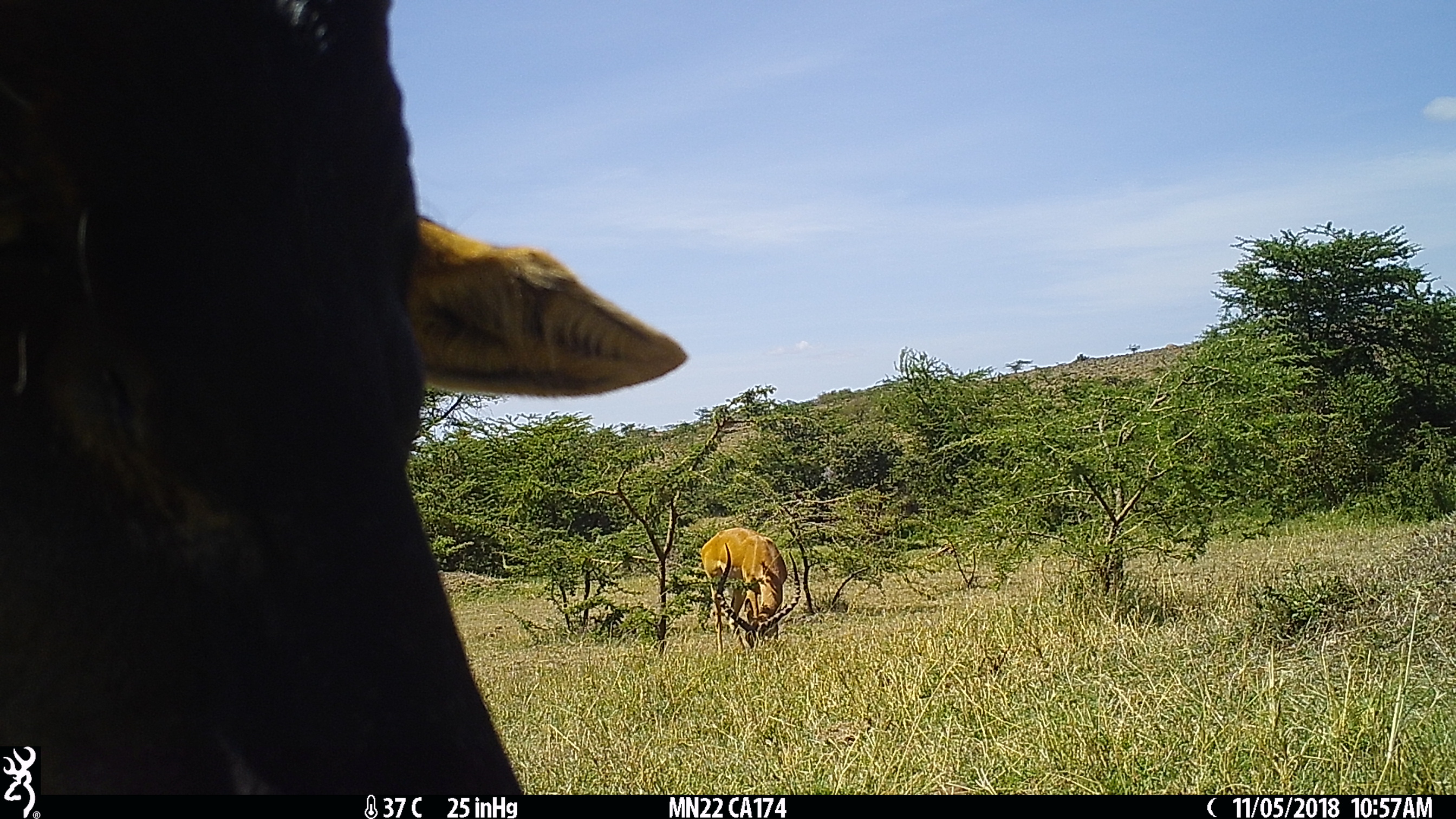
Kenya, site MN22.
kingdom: Animalia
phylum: Chordata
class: Mammalia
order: Artiodactyla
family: Bovidae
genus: Connochaetes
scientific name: Connochaetes taurinus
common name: blue wildebeest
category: wildebeest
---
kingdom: Animalia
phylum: Chordata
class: Mammalia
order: Artiodactyla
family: Bovidae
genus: Aepyceros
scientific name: Aepyceros melampus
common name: impala